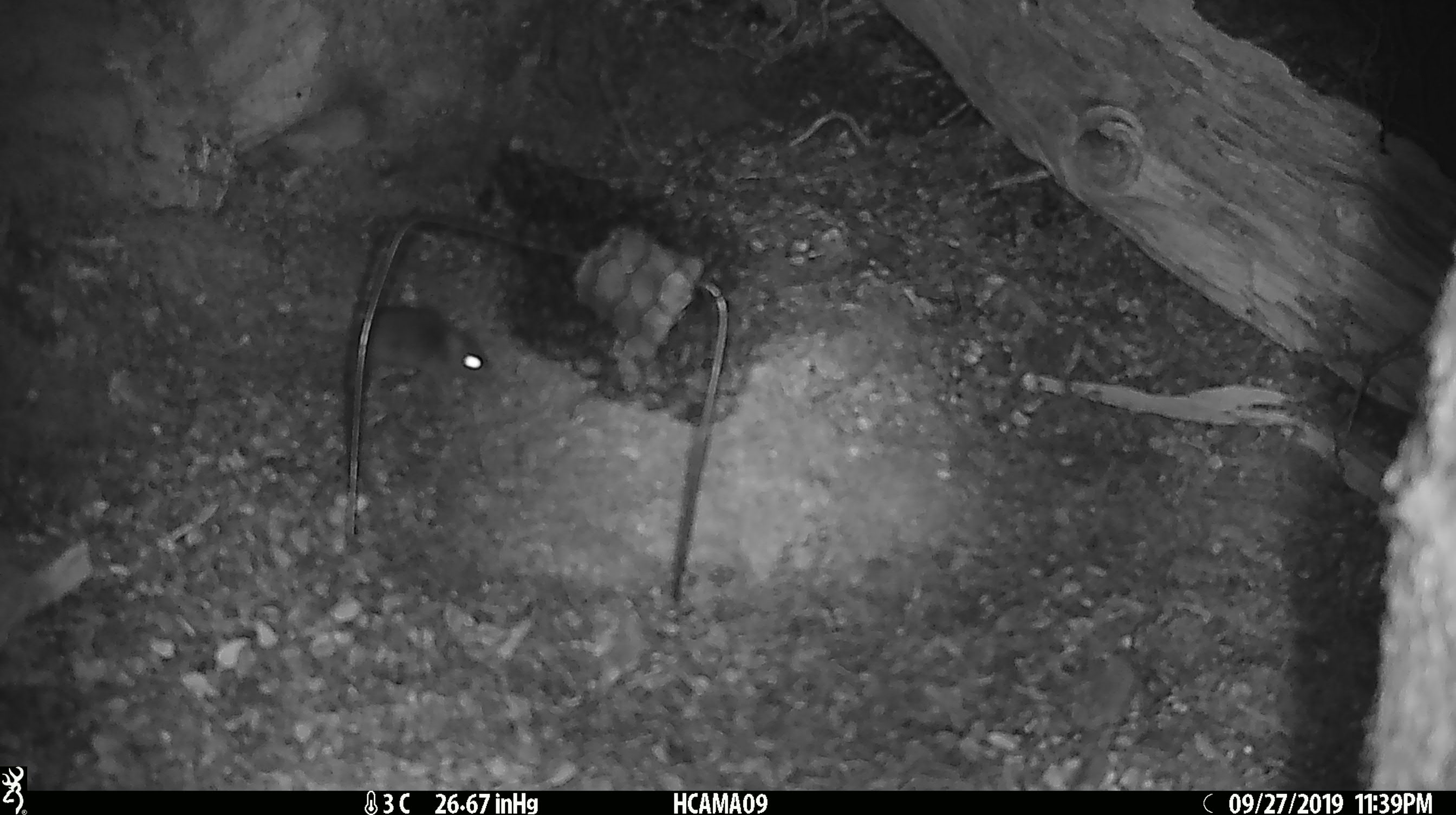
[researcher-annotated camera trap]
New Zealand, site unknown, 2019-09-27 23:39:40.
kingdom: Animalia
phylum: Chordata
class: Mammalia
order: Rodentia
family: Muridae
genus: Mus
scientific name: Mus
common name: mouse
Mouse (Mus).